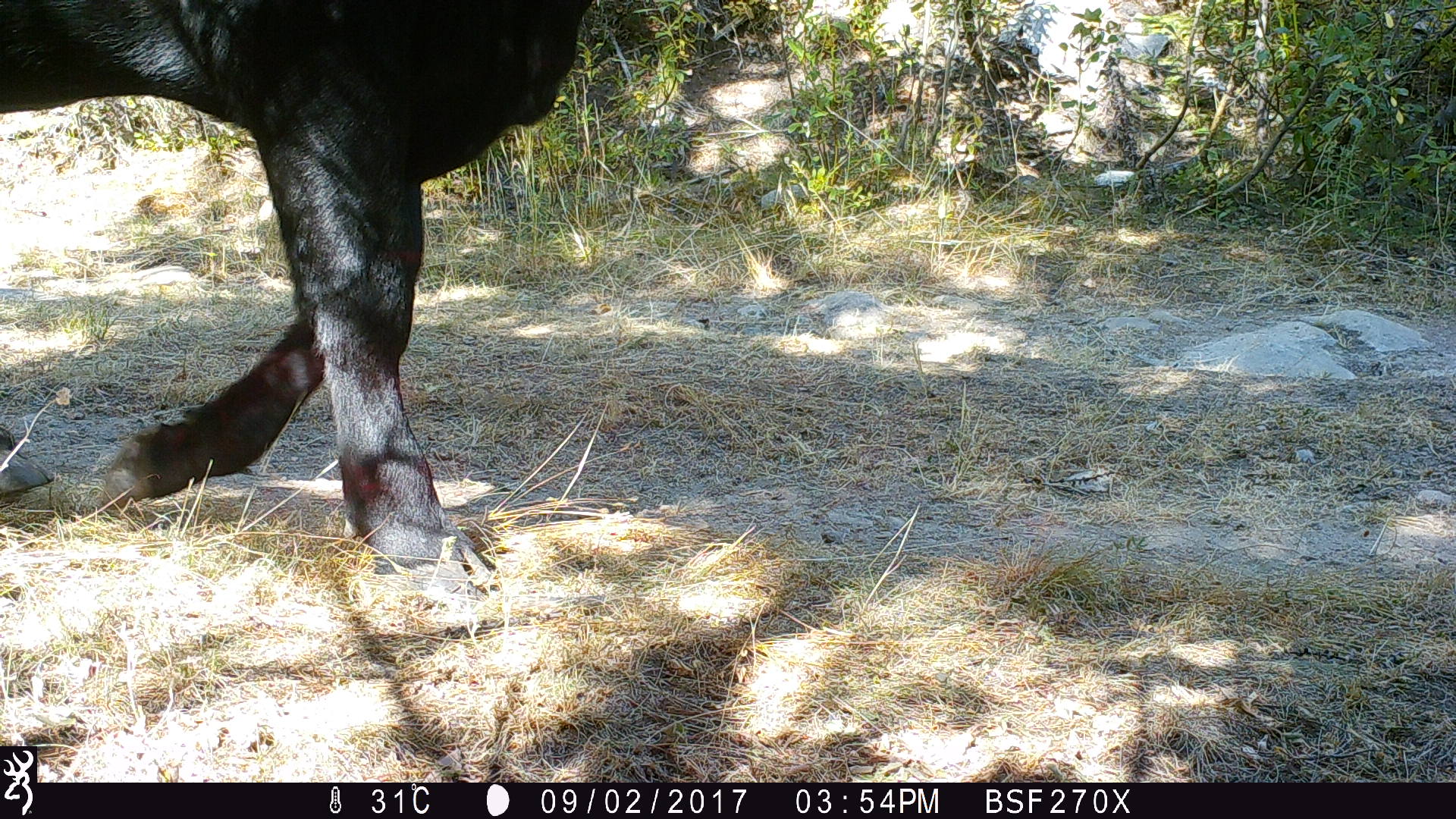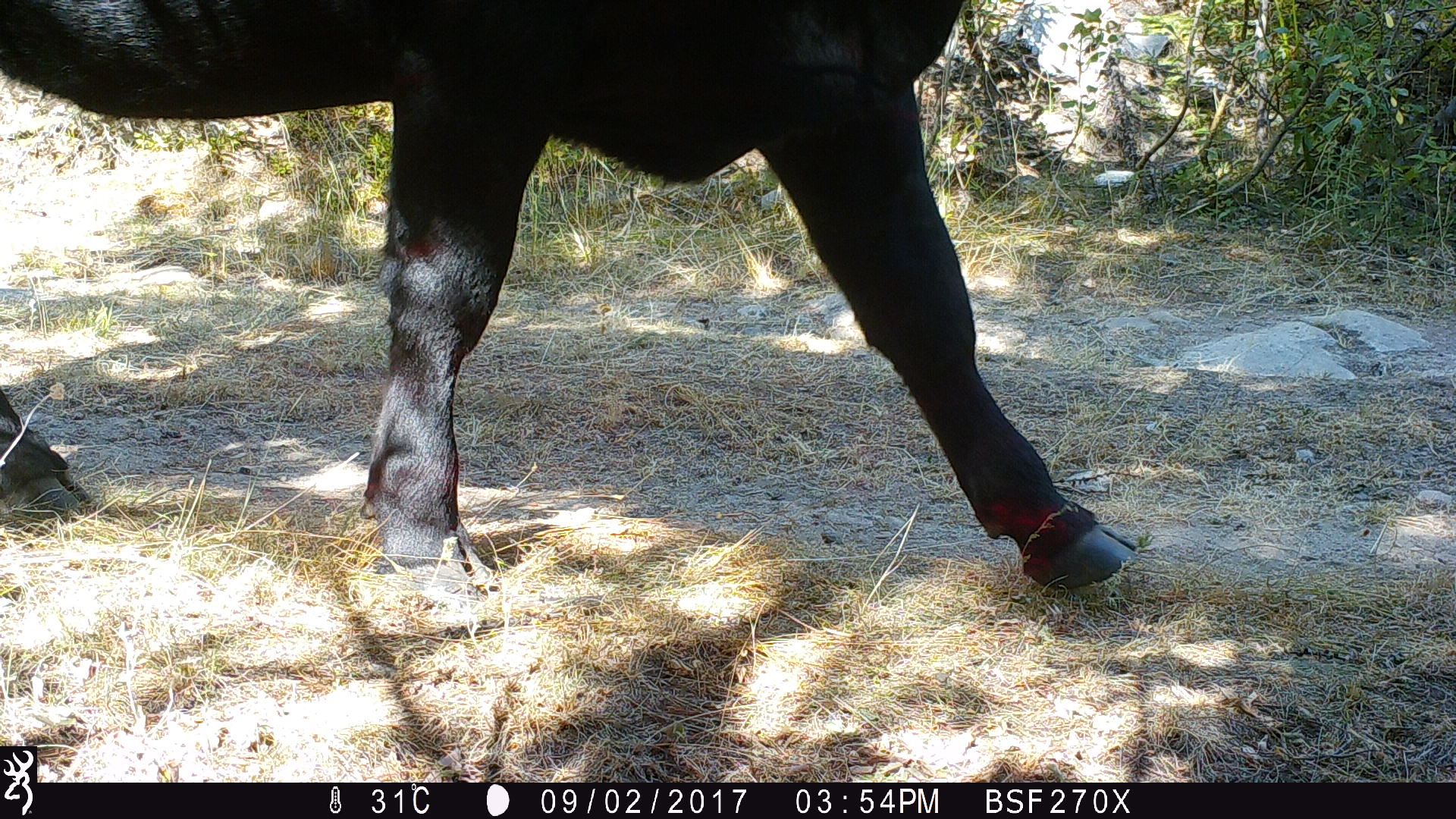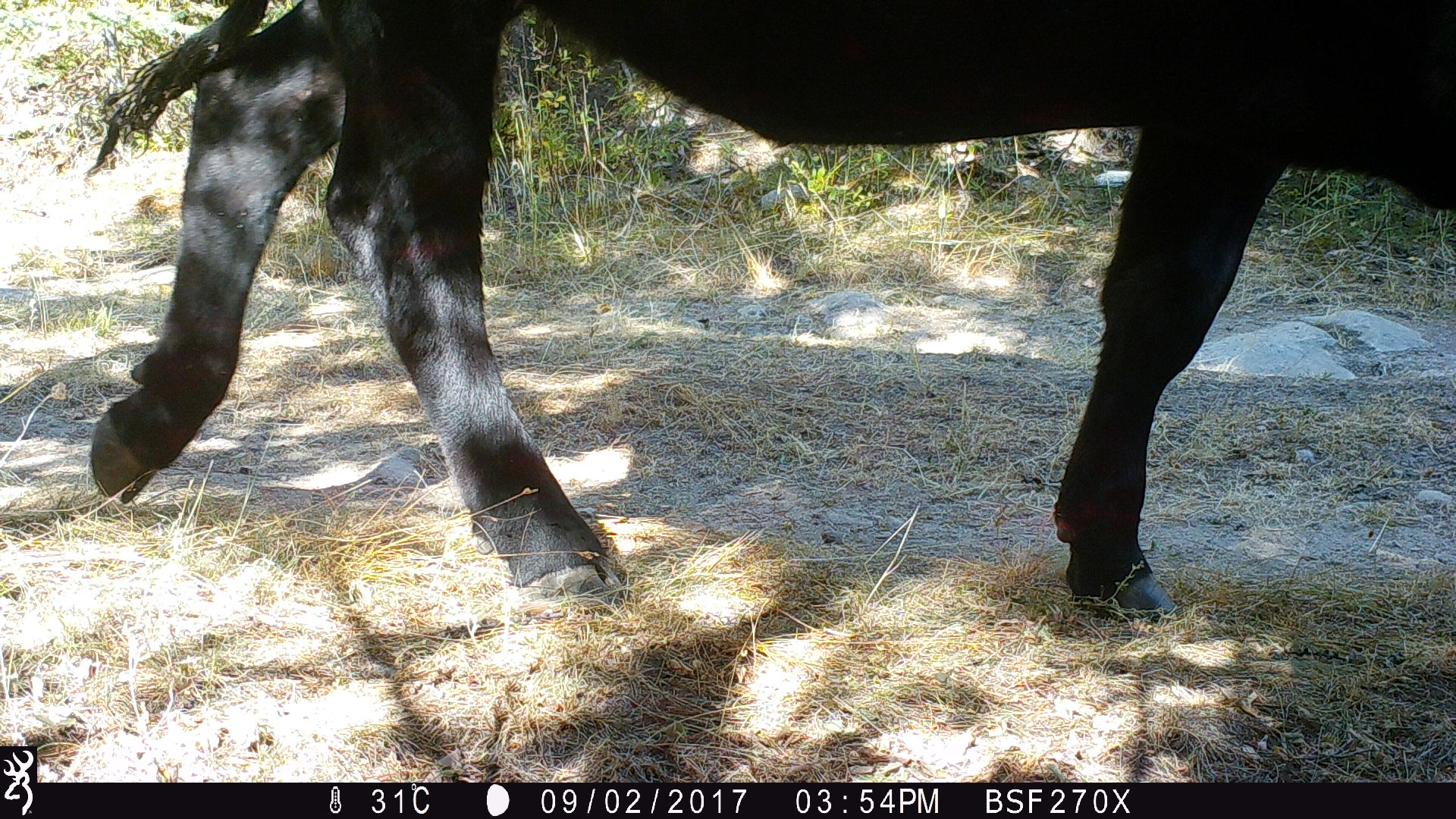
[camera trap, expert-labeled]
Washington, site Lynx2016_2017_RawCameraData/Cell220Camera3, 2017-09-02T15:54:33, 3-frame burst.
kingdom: Animalia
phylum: Chordata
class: Mammalia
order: Artiodactyla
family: Bovidae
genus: Bos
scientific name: Bos taurus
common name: domestic cattle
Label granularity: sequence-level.